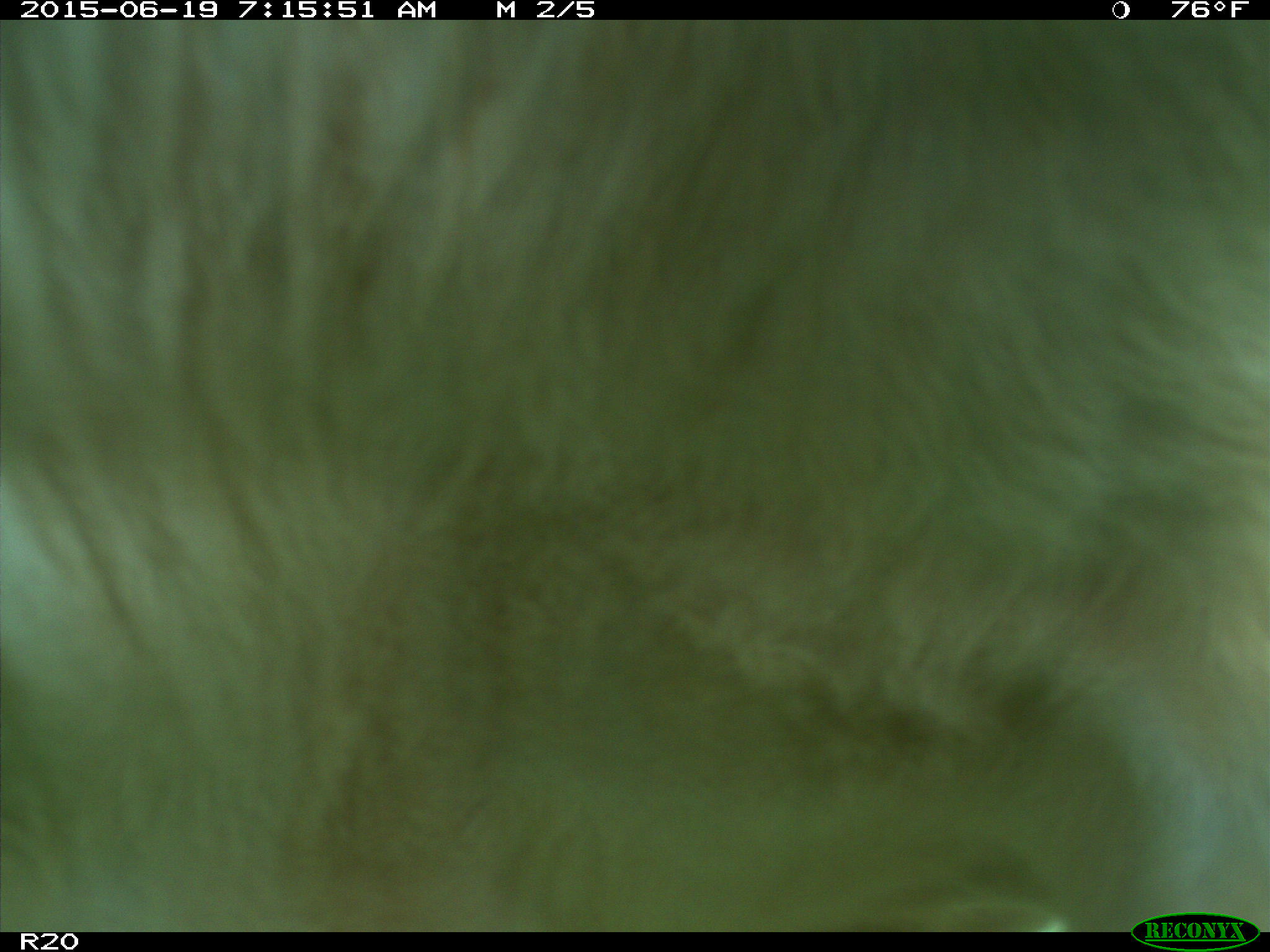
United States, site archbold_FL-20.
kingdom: Animalia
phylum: Chordata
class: Mammalia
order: Artiodactyla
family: Bovidae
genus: Bos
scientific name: Bos taurus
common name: domestic cow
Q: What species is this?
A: Bos taurus (domestic cow).